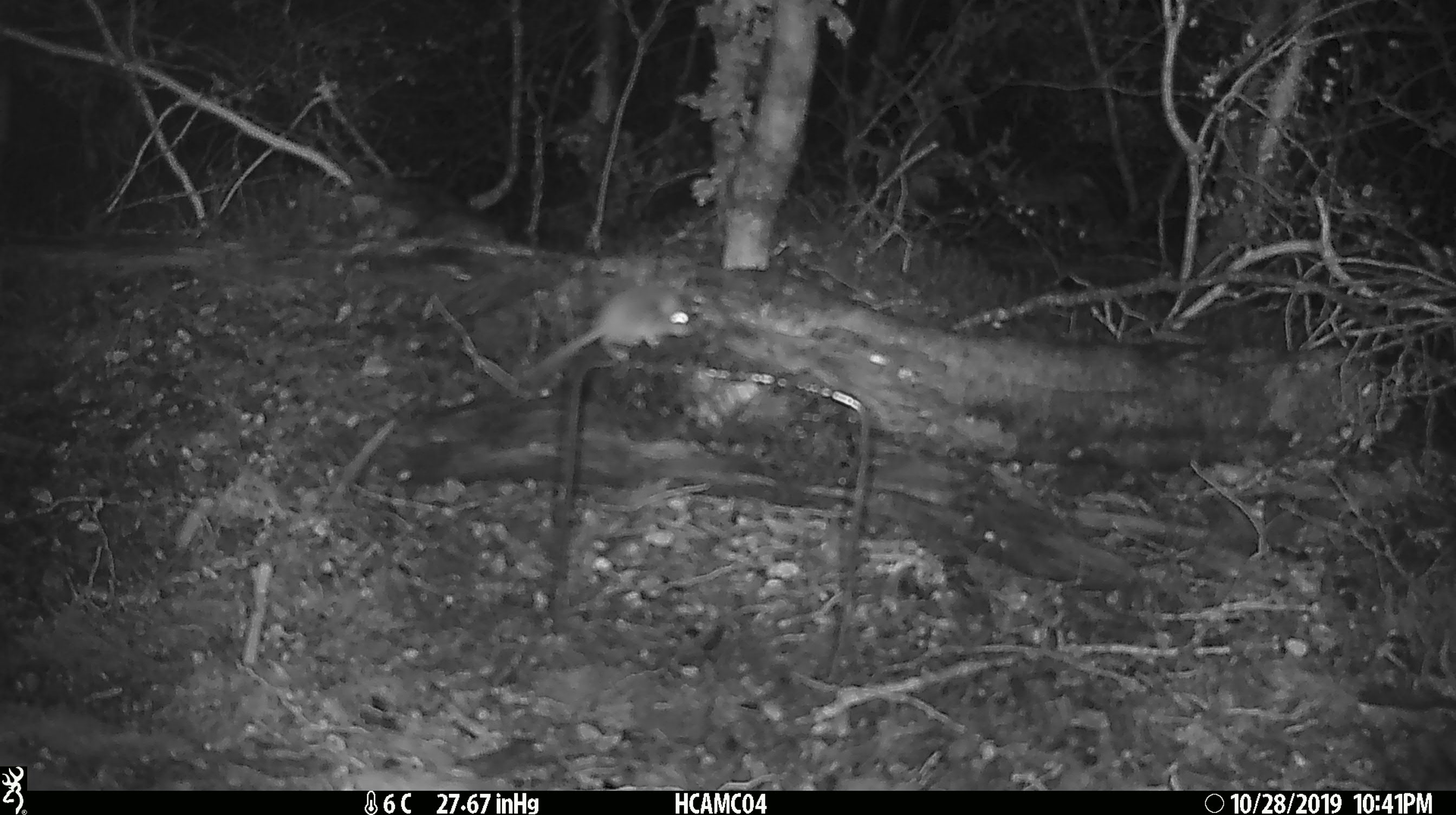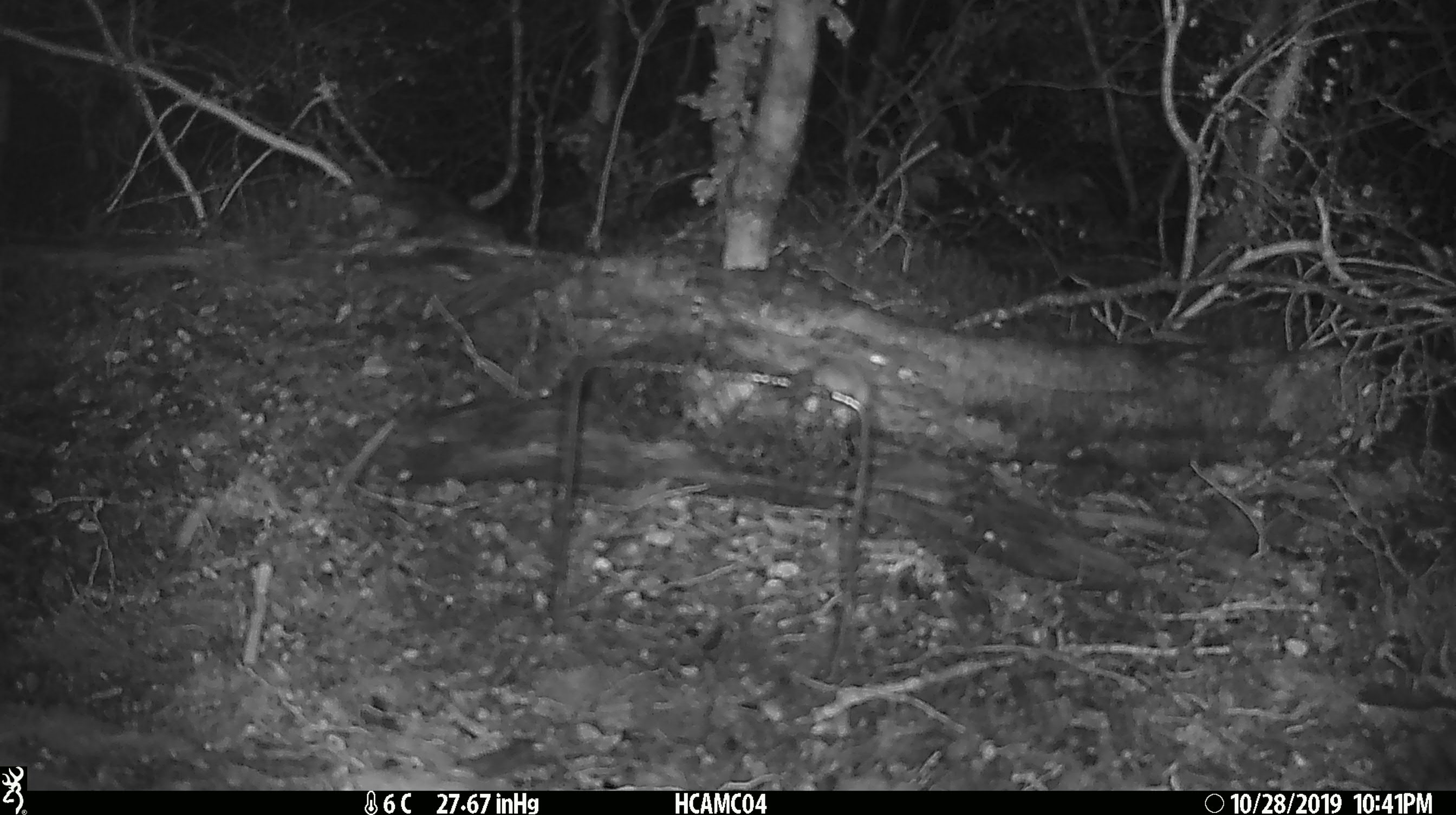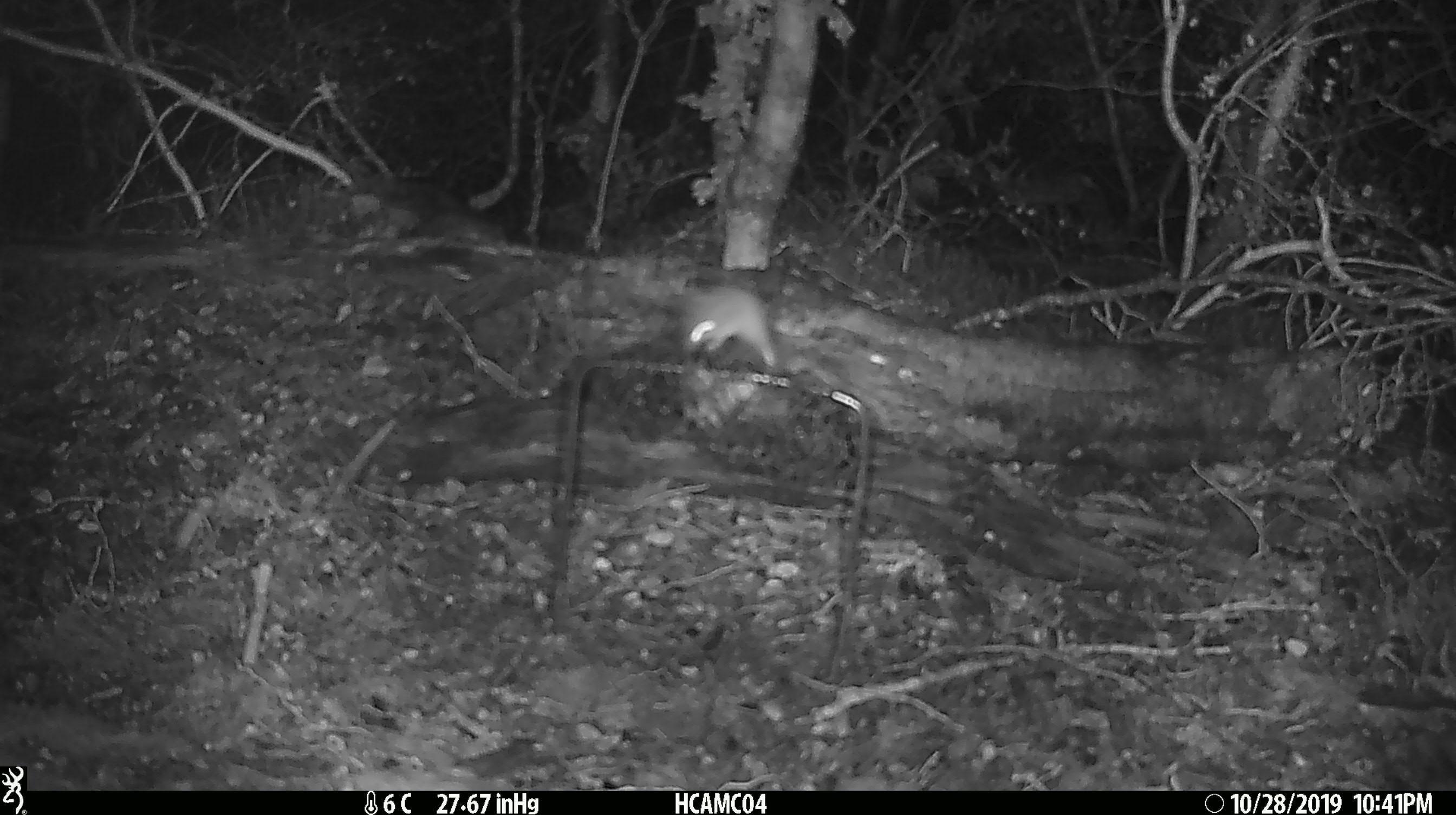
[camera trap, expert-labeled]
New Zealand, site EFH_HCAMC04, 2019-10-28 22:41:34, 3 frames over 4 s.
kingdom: Animalia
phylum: Chordata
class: Mammalia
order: Rodentia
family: Muridae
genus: Mus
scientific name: Mus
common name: mouse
Mouse (Mus).